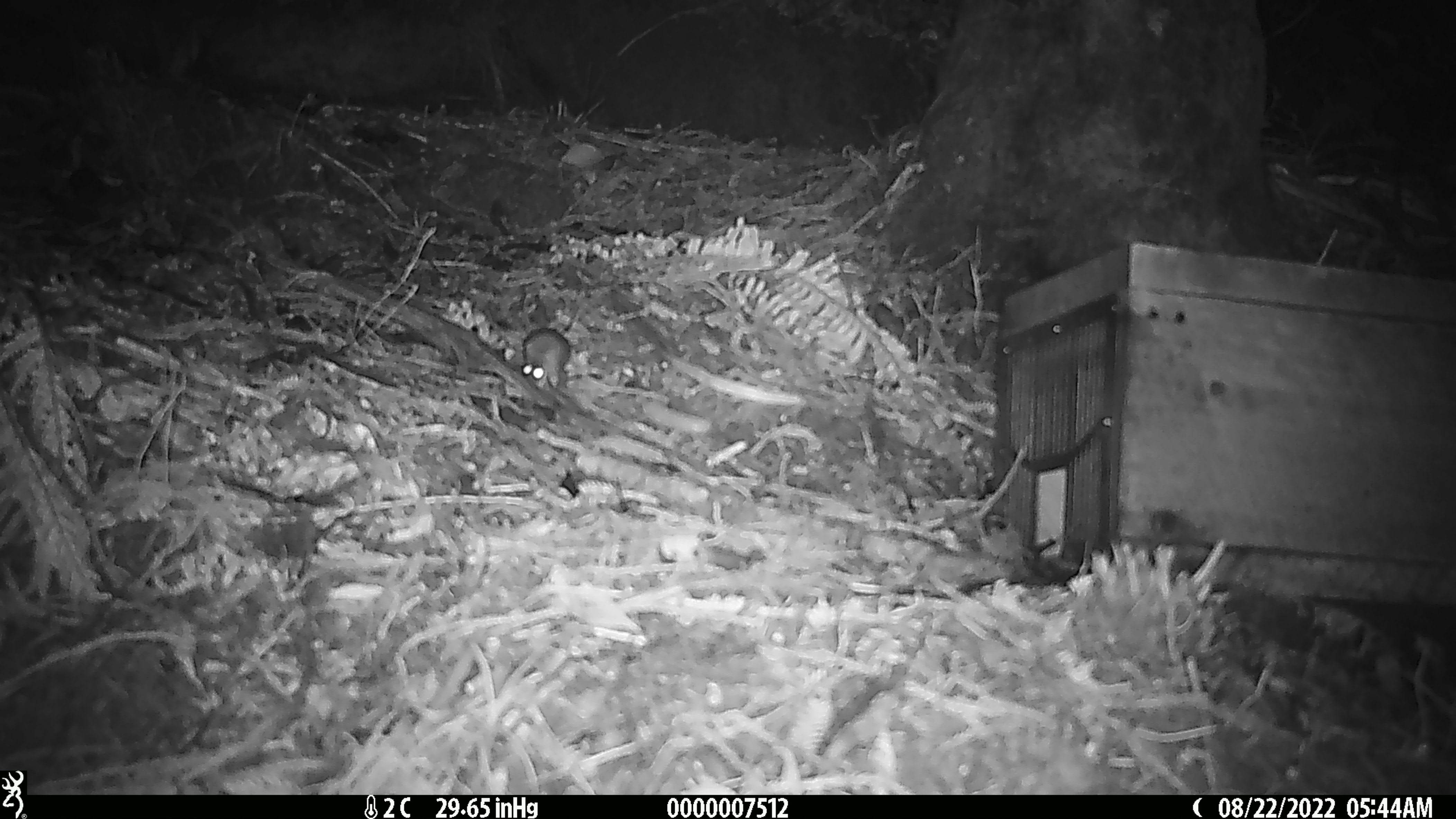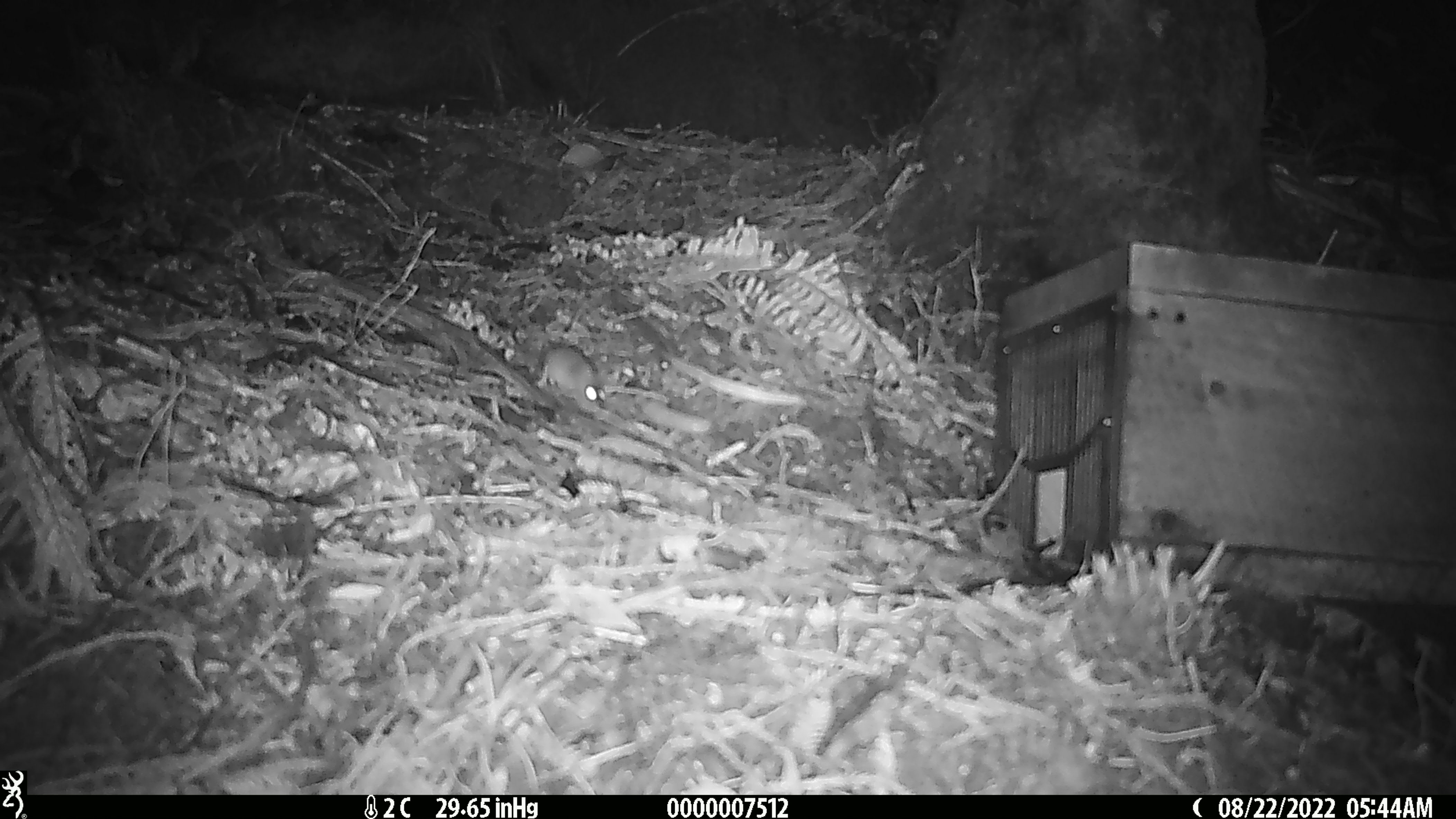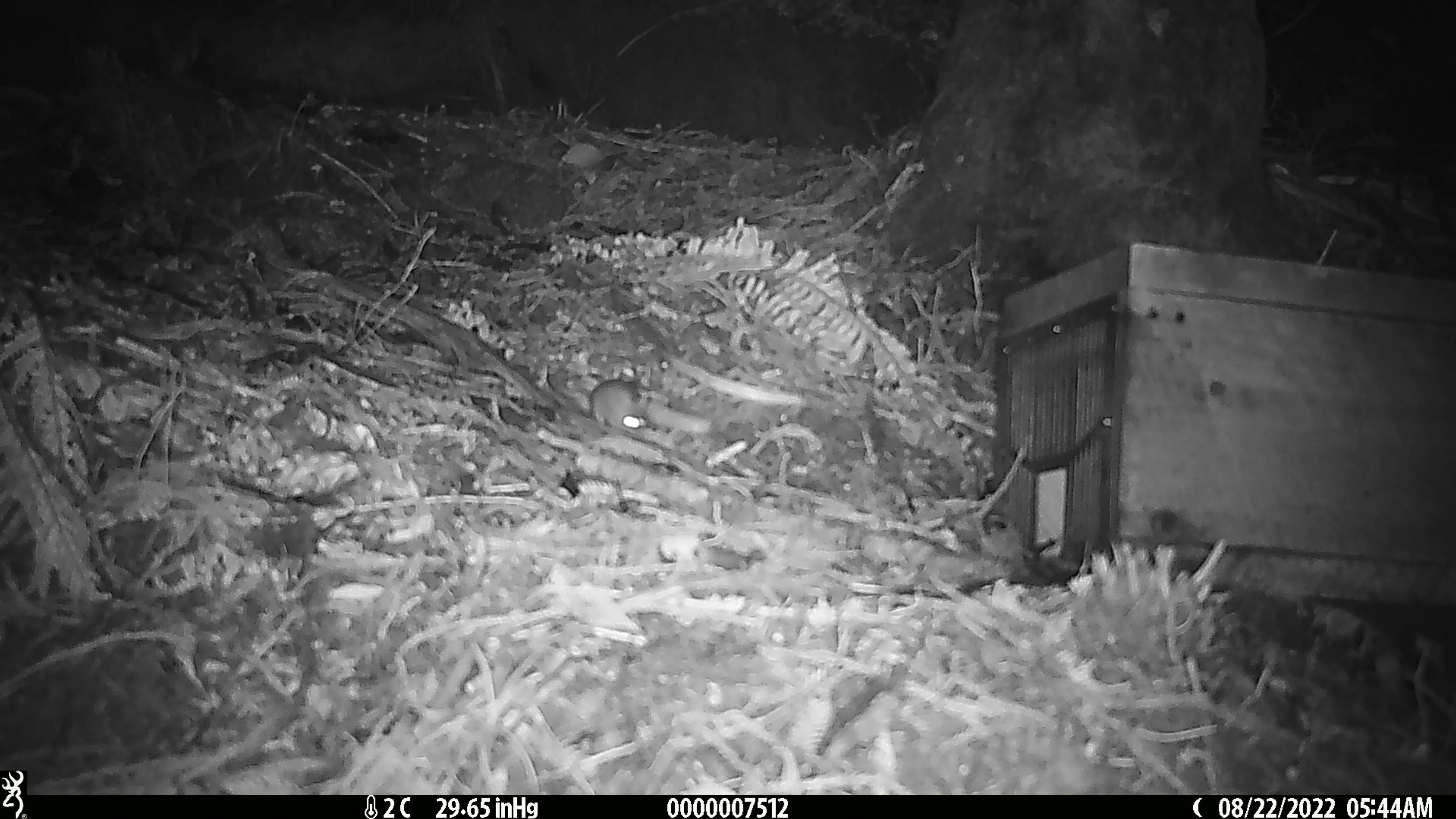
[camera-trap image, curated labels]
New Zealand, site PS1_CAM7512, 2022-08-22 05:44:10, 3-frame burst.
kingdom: Animalia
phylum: Chordata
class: Mammalia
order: Rodentia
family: Muridae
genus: Mus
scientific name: Mus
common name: mouse